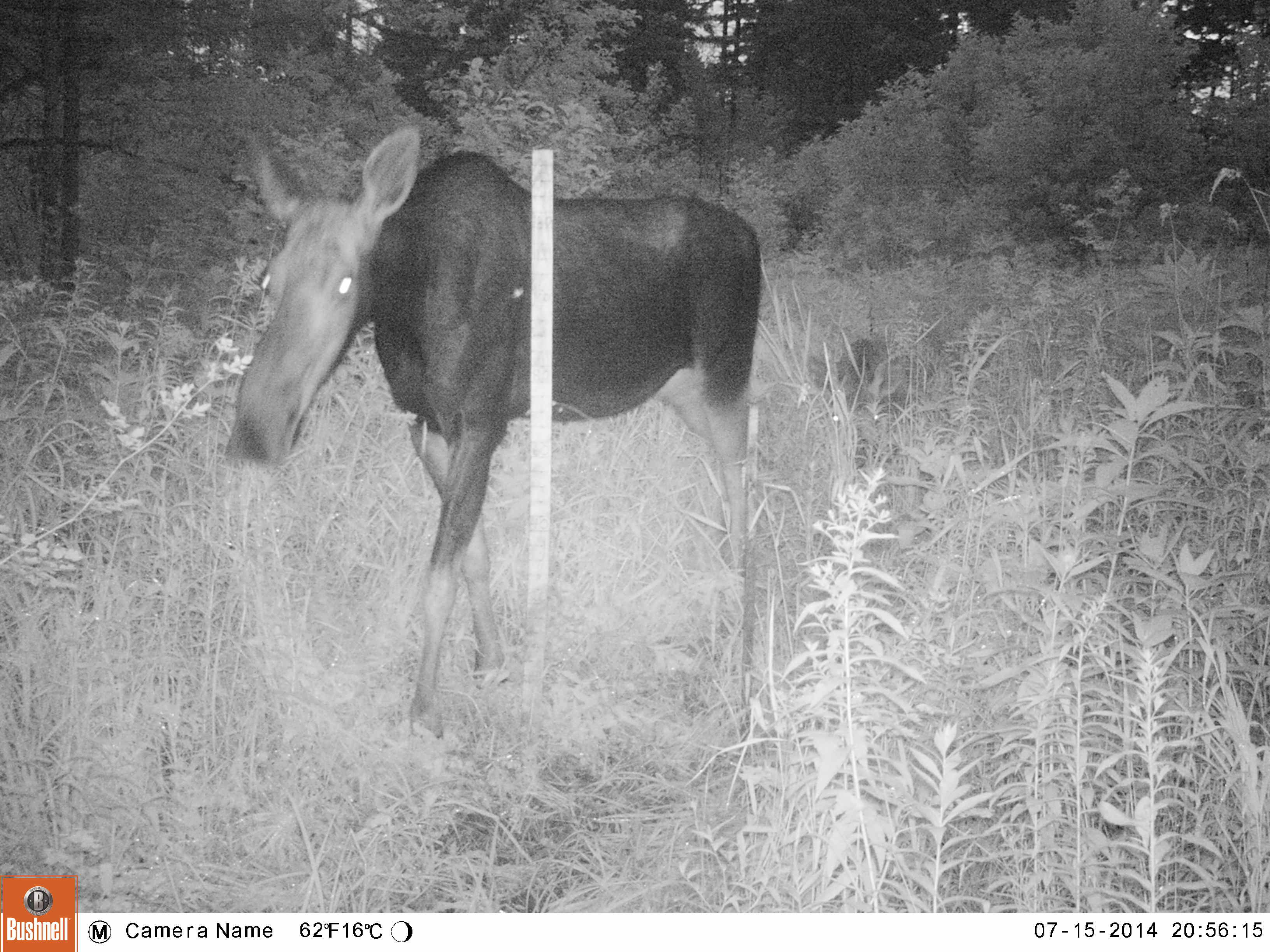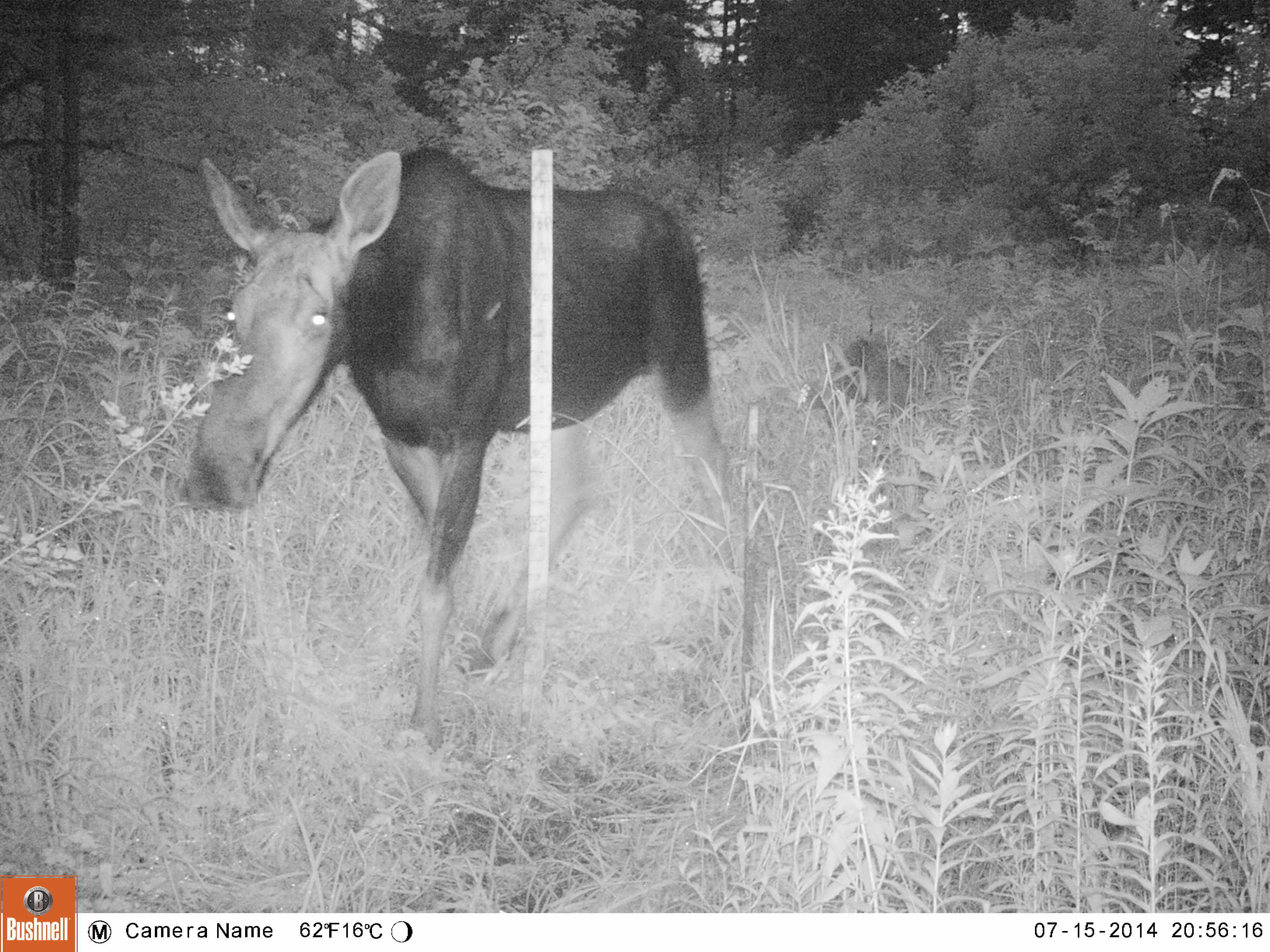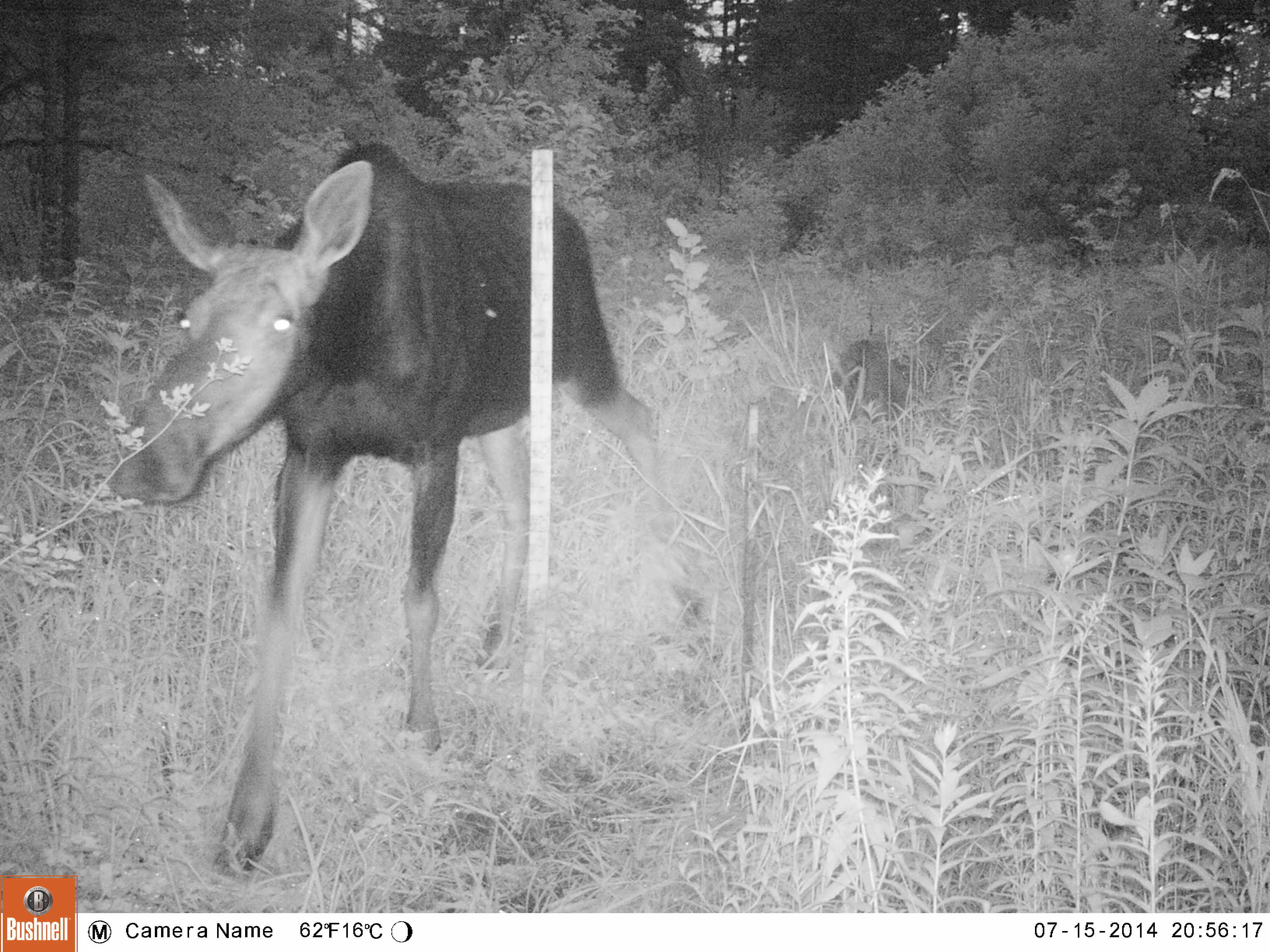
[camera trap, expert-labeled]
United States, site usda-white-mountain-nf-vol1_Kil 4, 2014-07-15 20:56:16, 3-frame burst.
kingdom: Animalia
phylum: Chordata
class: Mammalia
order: Artiodactyla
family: Cervidae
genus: Alces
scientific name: Alces alces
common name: moose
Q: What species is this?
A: Moose (Alces alces).